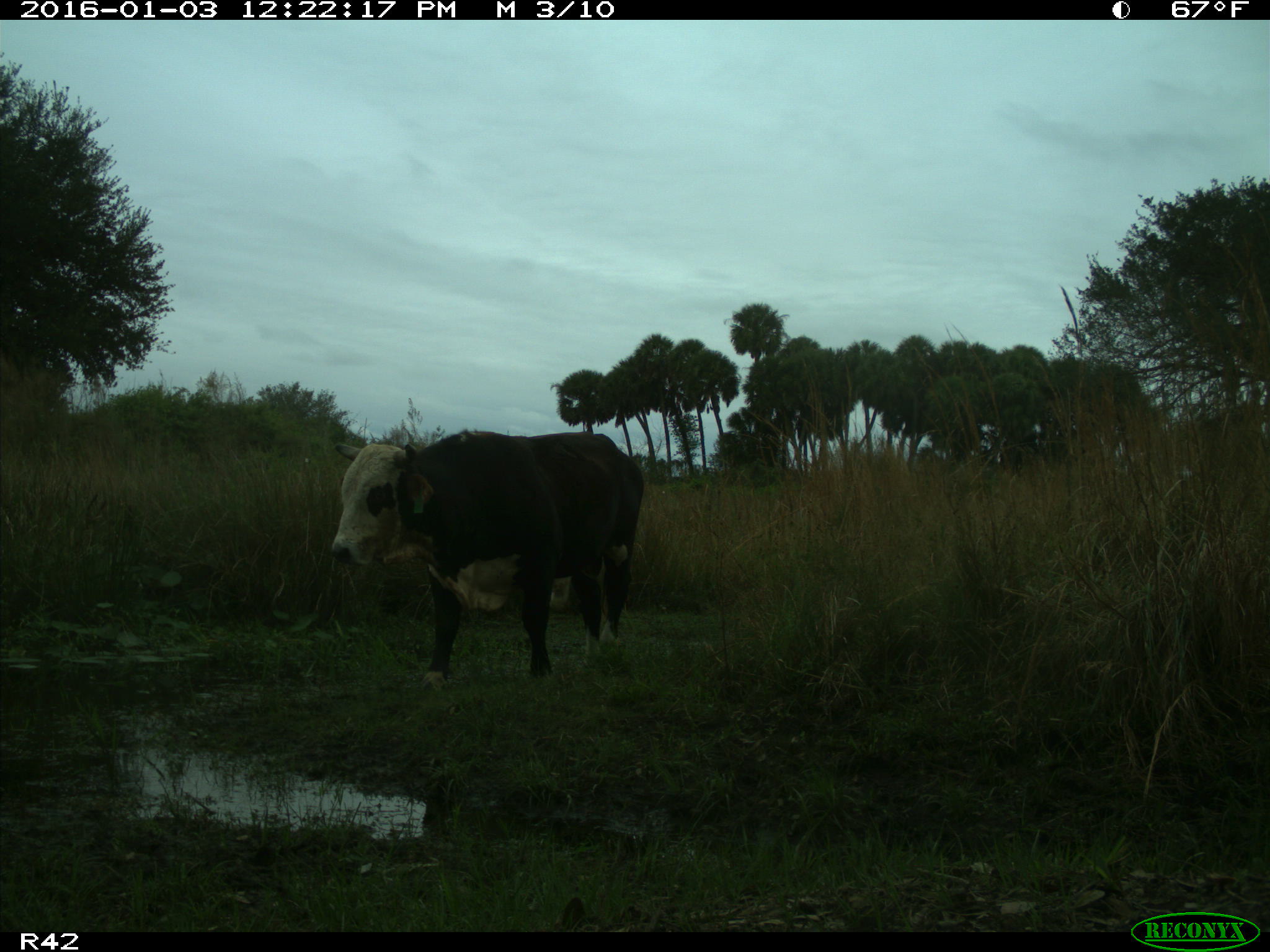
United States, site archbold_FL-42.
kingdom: Animalia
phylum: Chordata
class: Mammalia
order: Artiodactyla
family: Bovidae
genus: Bos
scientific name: Bos taurus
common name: domestic cow